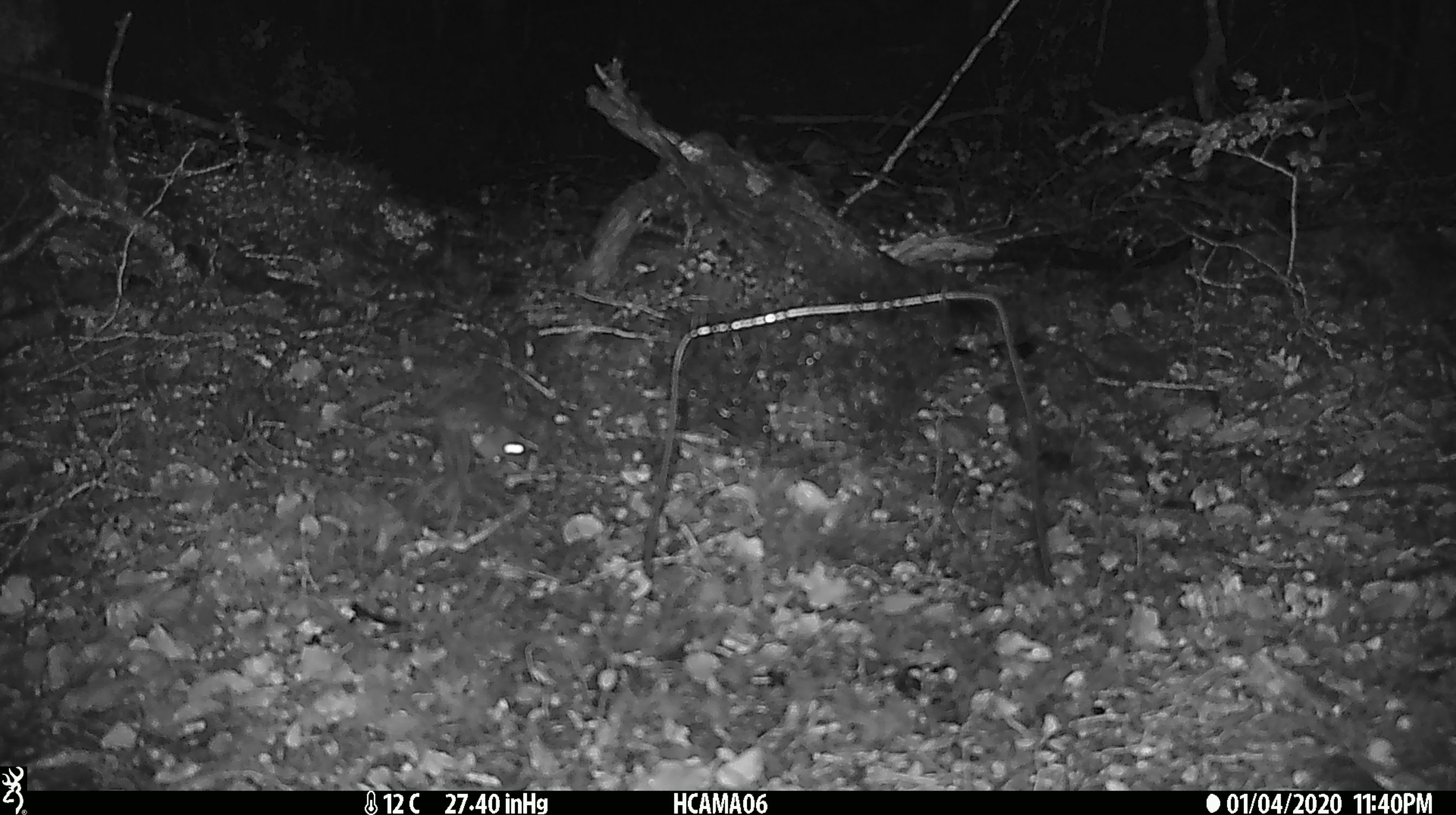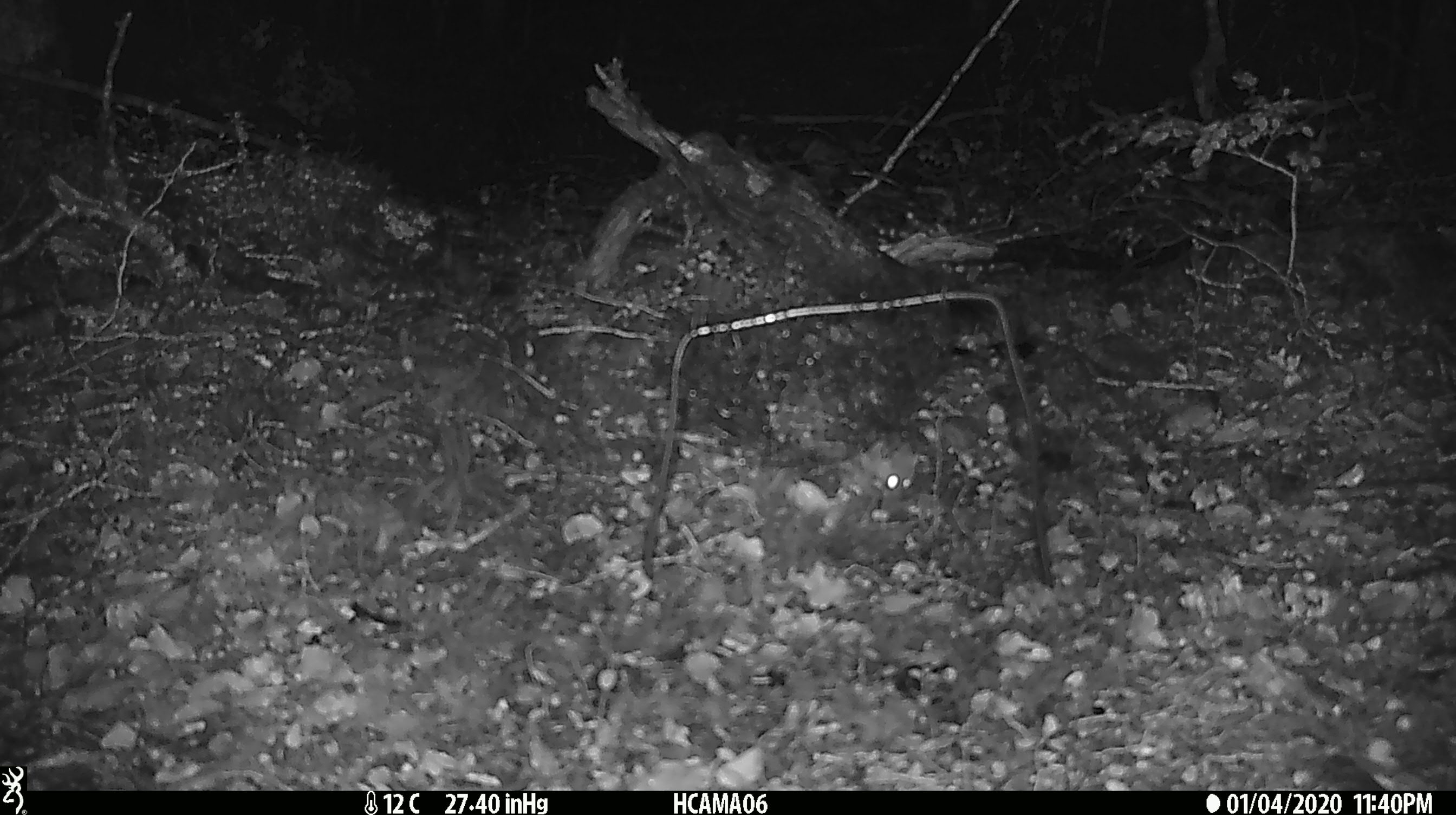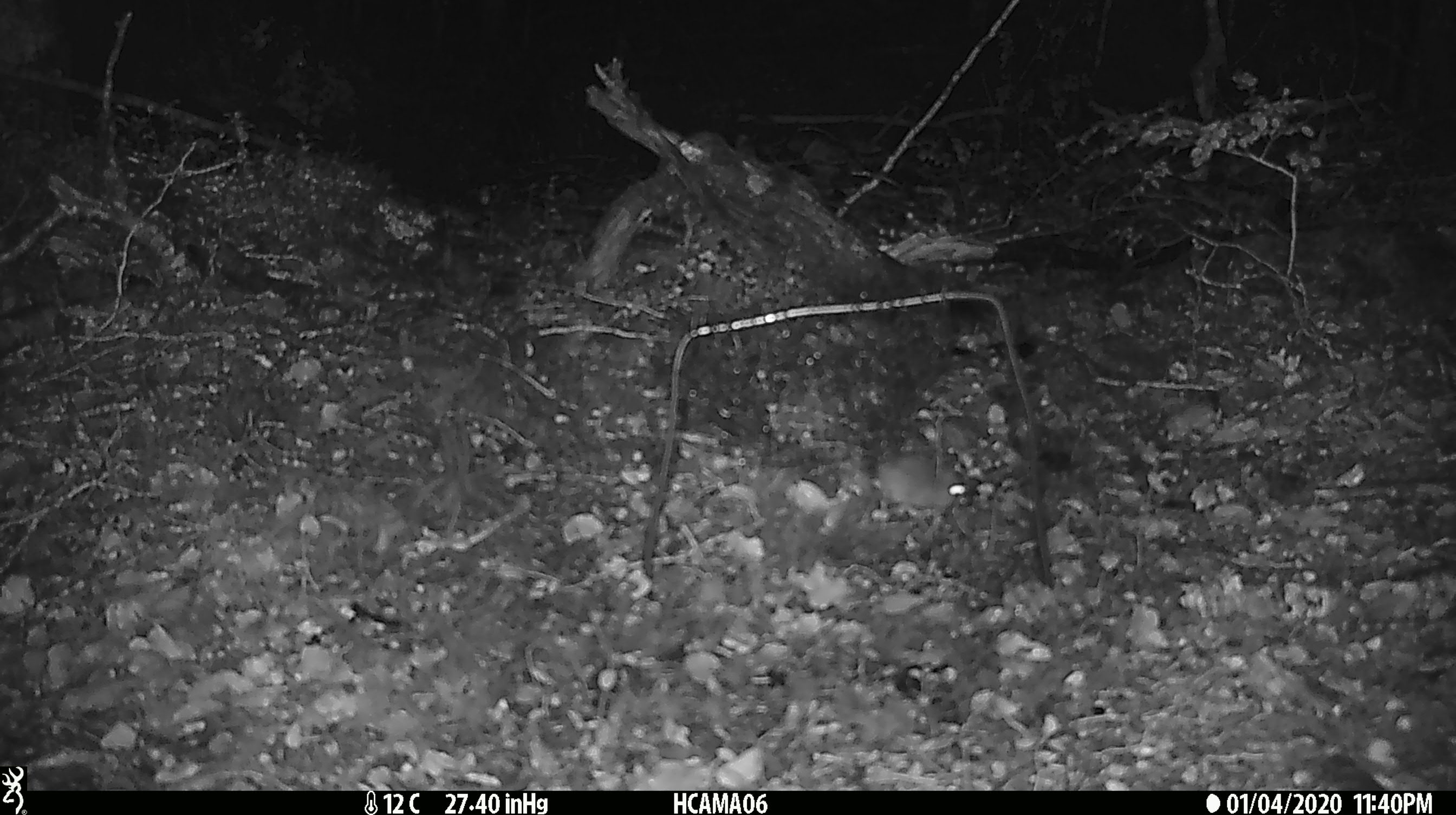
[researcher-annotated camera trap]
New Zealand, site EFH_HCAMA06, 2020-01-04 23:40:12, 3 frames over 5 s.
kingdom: Animalia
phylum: Chordata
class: Mammalia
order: Rodentia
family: Muridae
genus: Mus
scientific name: Mus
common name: mouse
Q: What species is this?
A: Mouse (Mus).